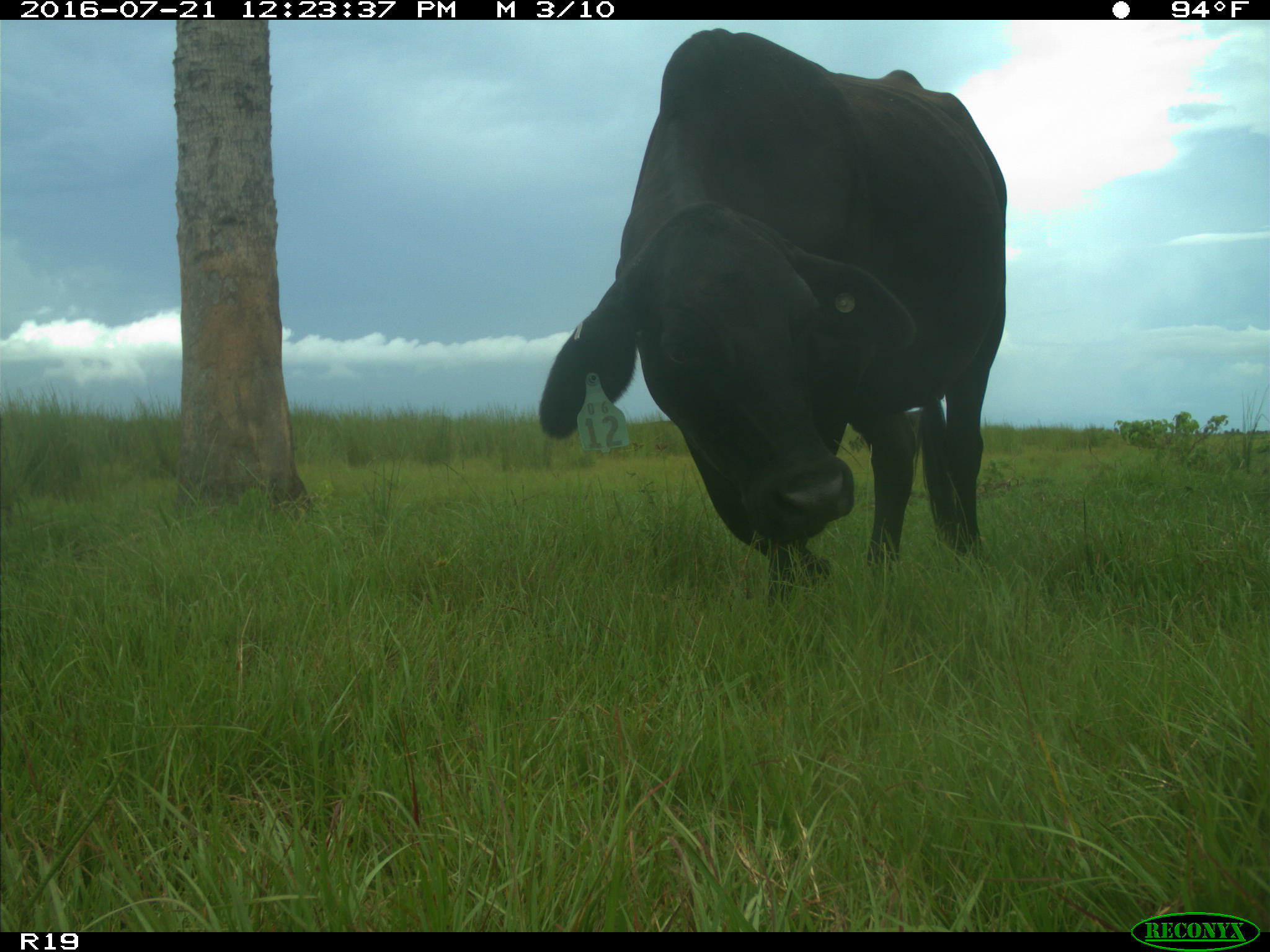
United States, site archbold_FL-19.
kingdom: Animalia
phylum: Chordata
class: Mammalia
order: Artiodactyla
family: Bovidae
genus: Bos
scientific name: Bos taurus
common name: domestic cow